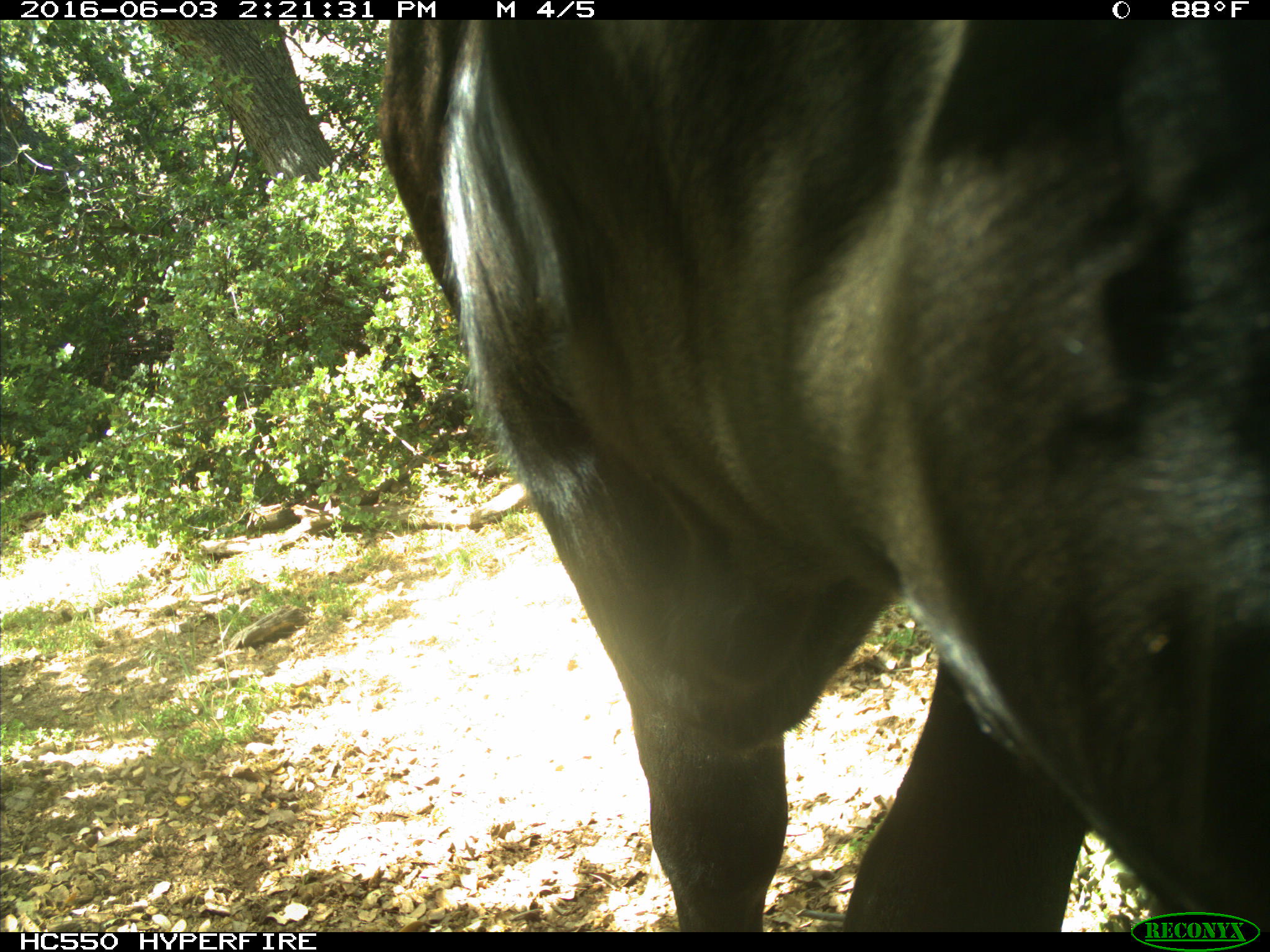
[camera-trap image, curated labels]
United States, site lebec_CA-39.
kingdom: Animalia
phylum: Chordata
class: Mammalia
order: Artiodactyla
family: Bovidae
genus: Bos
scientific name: Bos taurus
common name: domestic cow